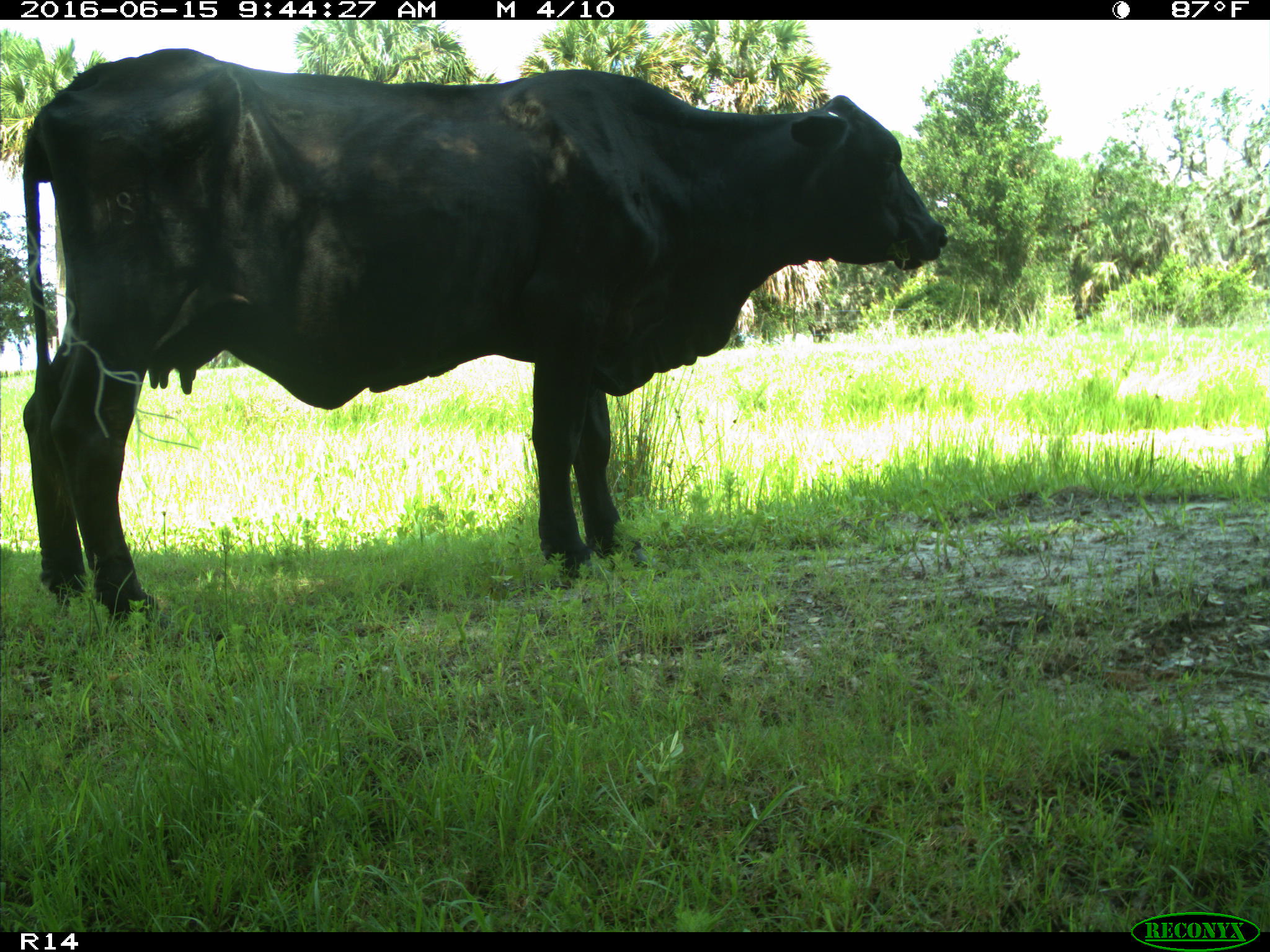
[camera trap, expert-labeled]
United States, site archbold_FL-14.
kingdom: Animalia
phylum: Chordata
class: Mammalia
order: Artiodactyla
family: Bovidae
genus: Bos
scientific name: Bos taurus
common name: domestic cow